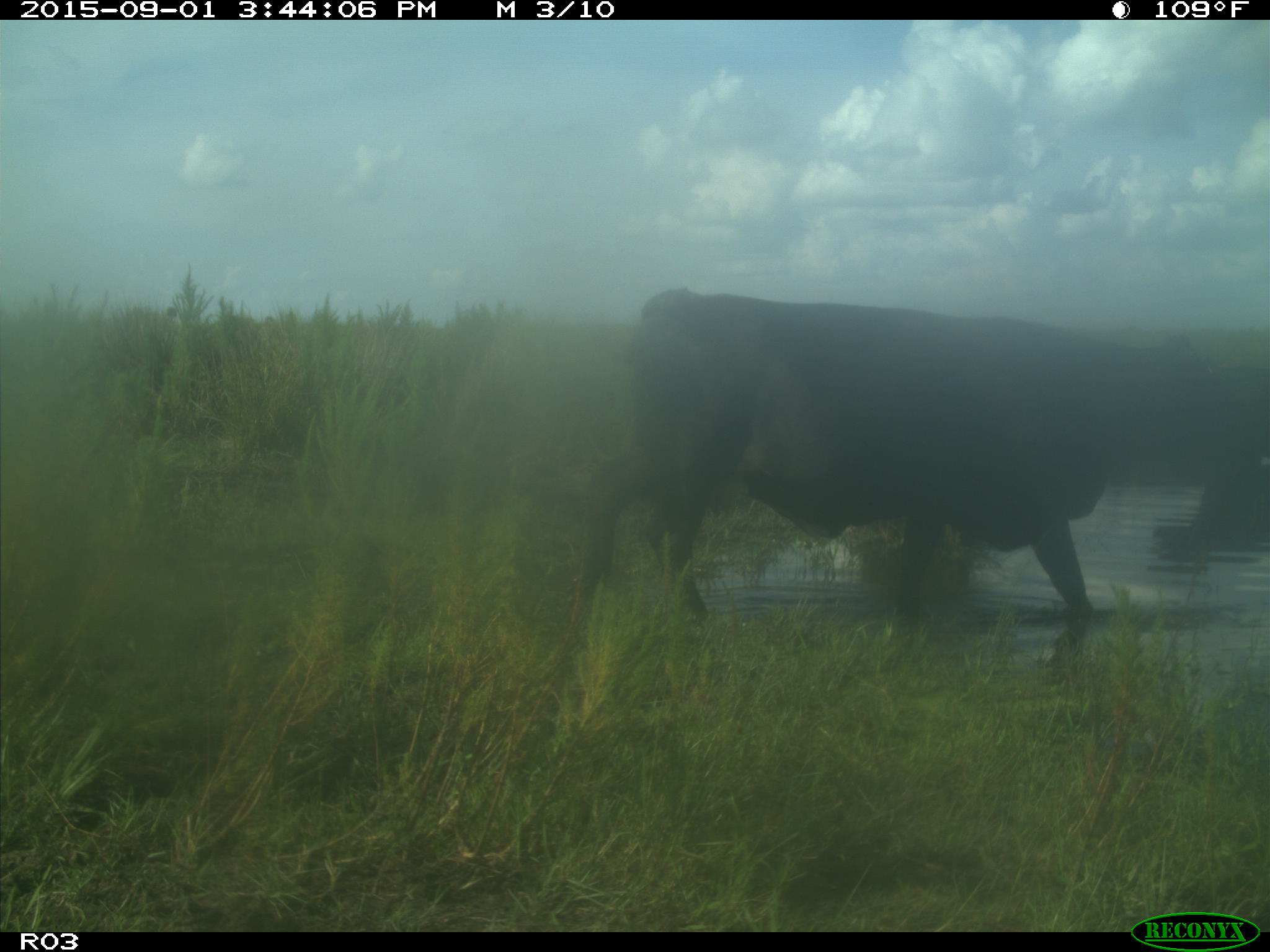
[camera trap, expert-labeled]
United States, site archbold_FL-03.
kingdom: Animalia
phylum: Chordata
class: Mammalia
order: Artiodactyla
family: Bovidae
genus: Bos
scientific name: Bos taurus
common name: domestic cow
Bos taurus (domestic cow).